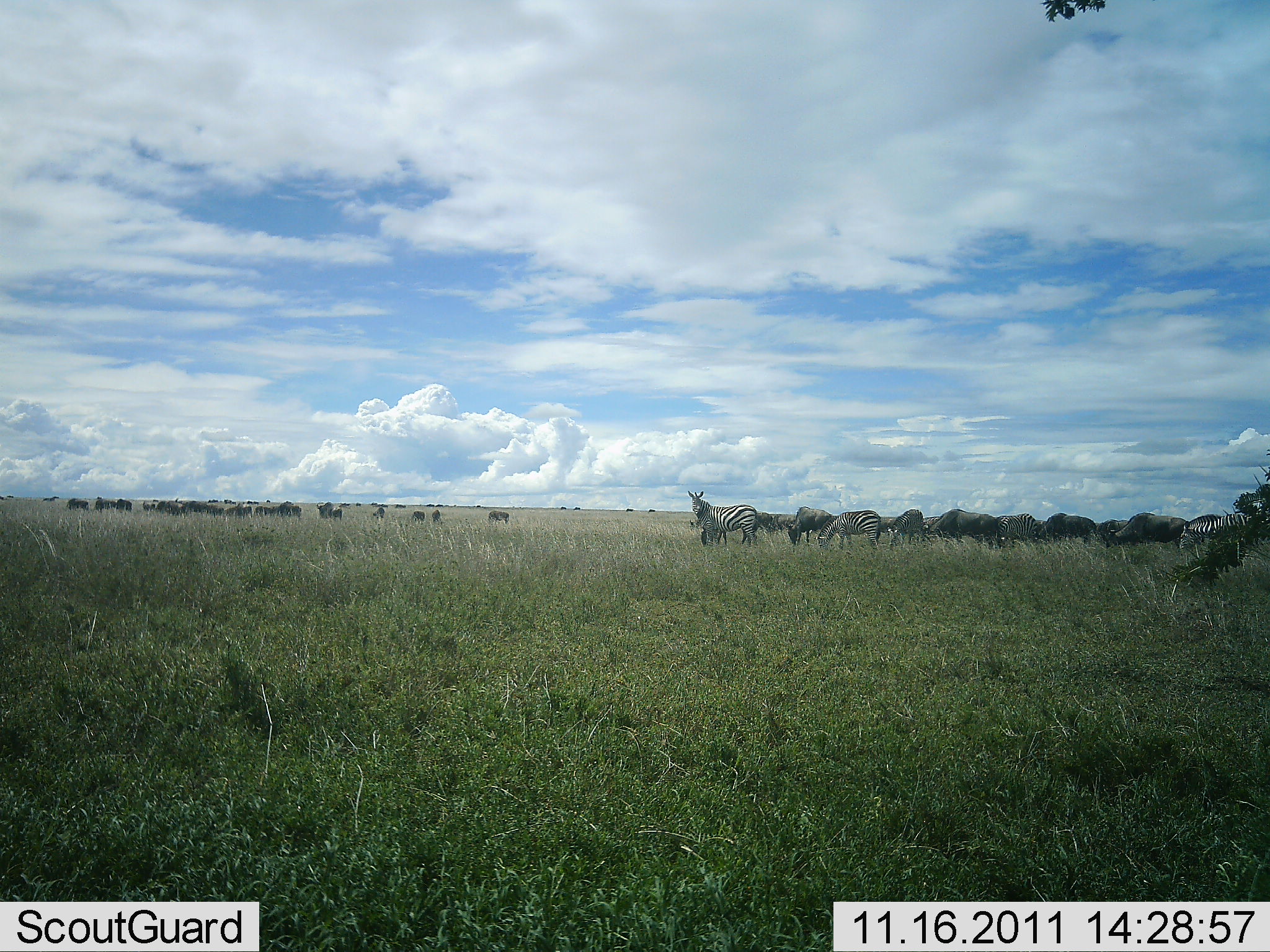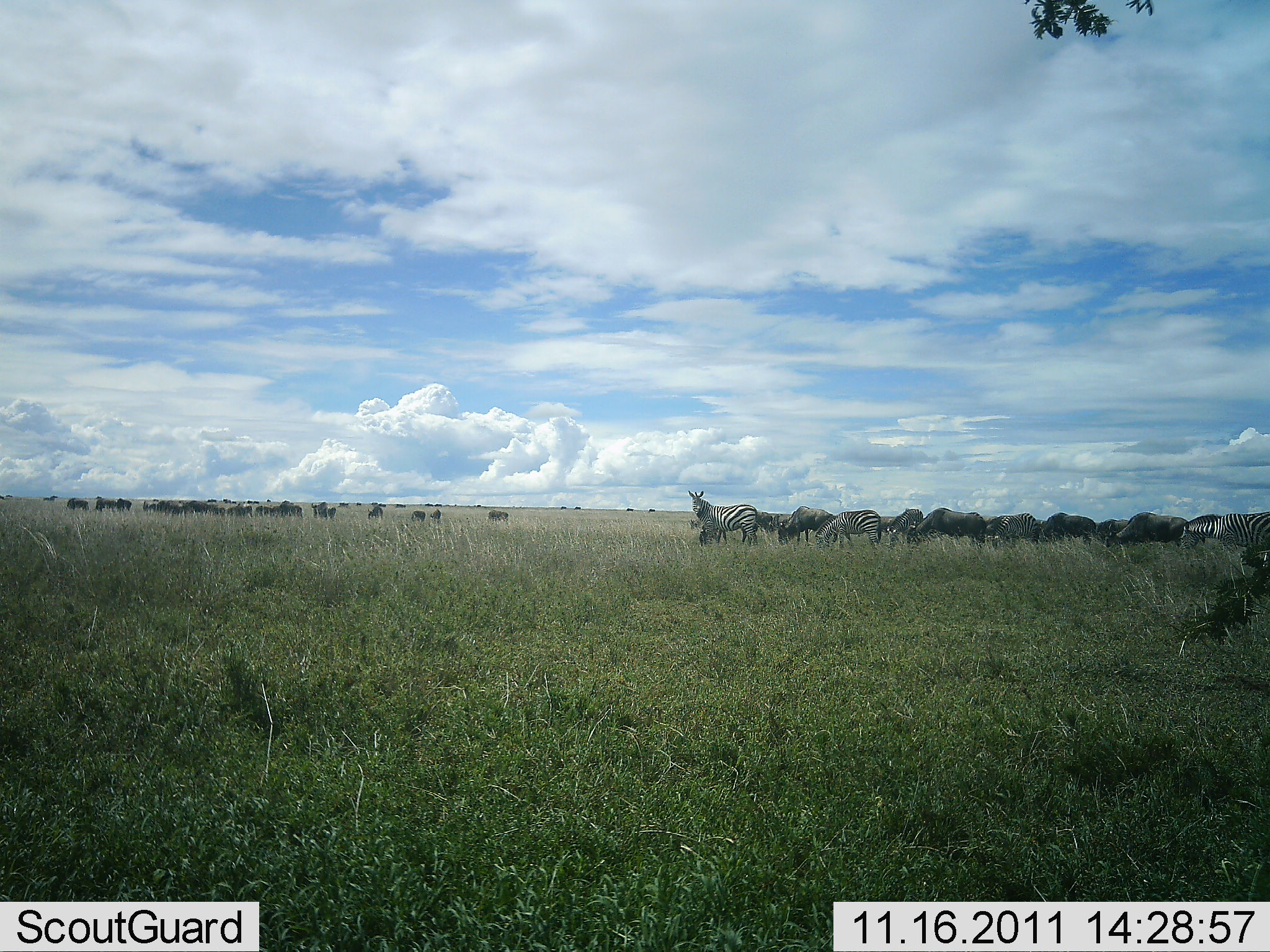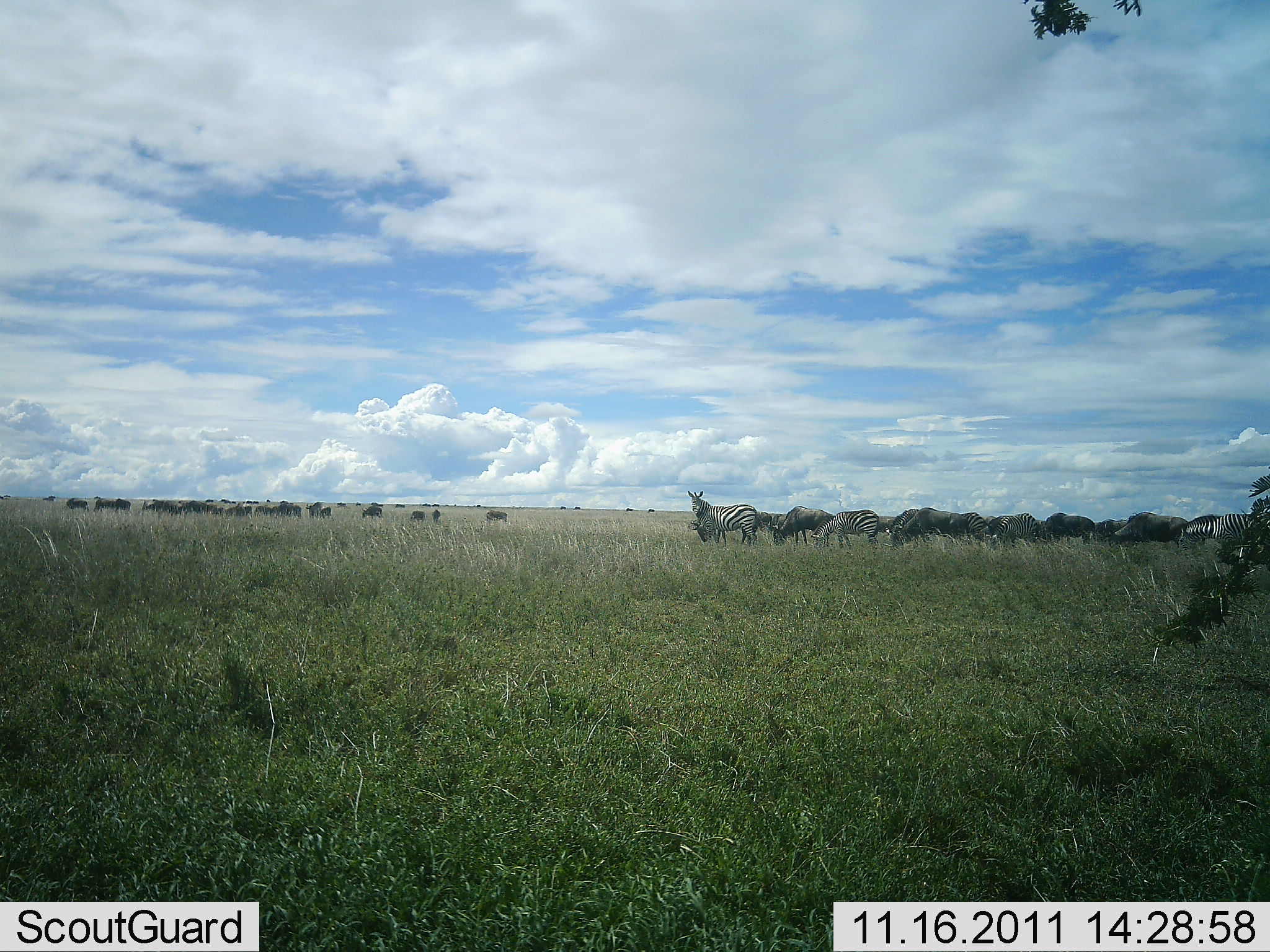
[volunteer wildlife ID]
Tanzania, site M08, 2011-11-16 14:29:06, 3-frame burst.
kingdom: Animalia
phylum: Chordata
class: Mammalia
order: Artiodactyla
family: Bovidae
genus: Connochaetes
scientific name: Connochaetes taurinus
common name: blue wildebeest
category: wildebeest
Wildebeest (blue wildebeest) (Connochaetes taurinus), count 11-50. Behavior (volunteer vote fractions): standing 50%, resting 7%, moving 57%, interacting 0%. Young present (vote fraction): 0%. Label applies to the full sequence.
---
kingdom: Animalia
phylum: Chordata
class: Mammalia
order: Perissodactyla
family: Equidae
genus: Equus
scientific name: Equus quagga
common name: plains zebra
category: zebra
Zebra (plains zebra) (Equus quagga), count 4. Behavior (volunteer vote fractions): standing 67%, resting 5%, moving 24%, interacting 0%. Young present (vote fraction): 0%. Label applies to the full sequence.